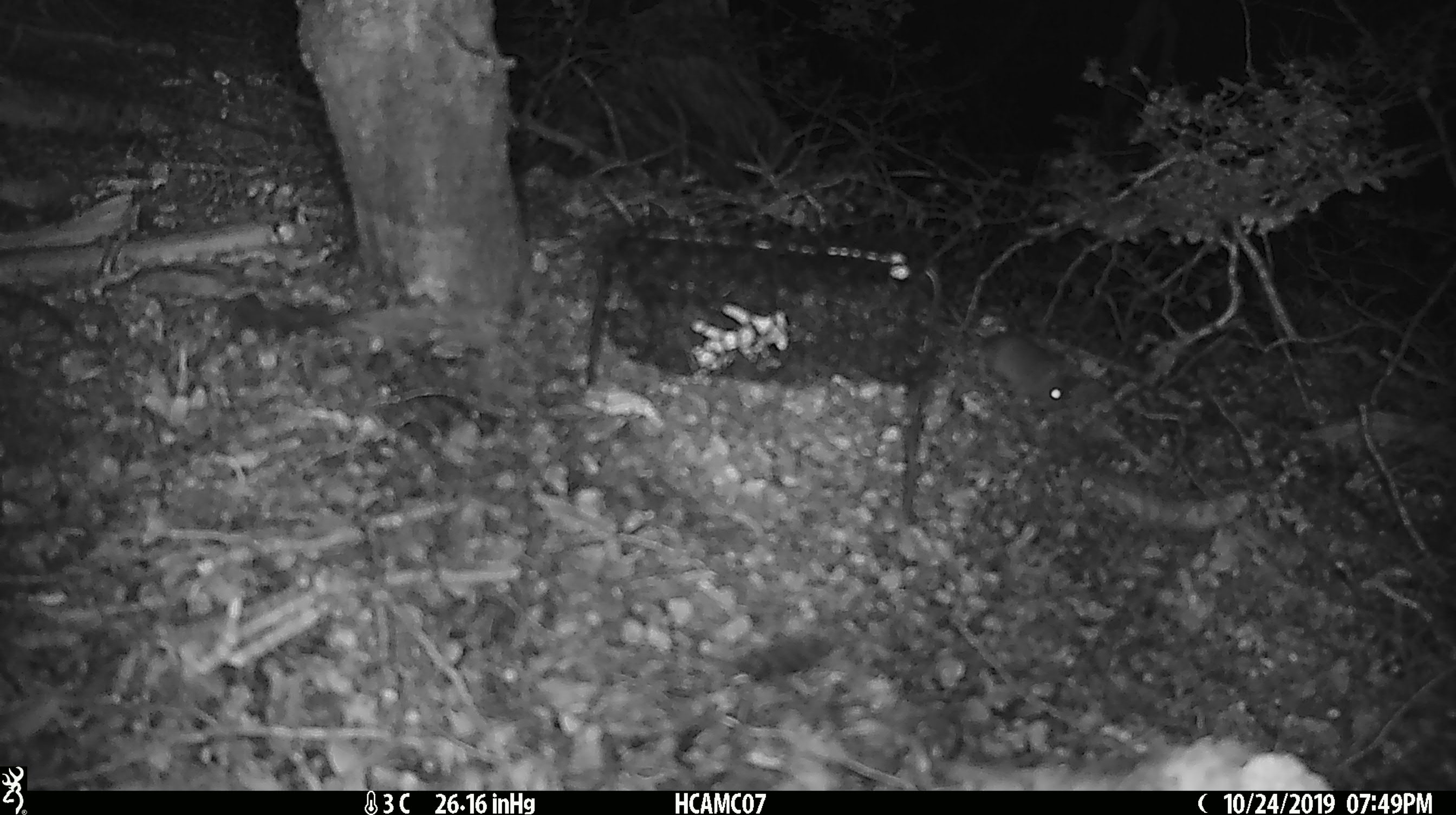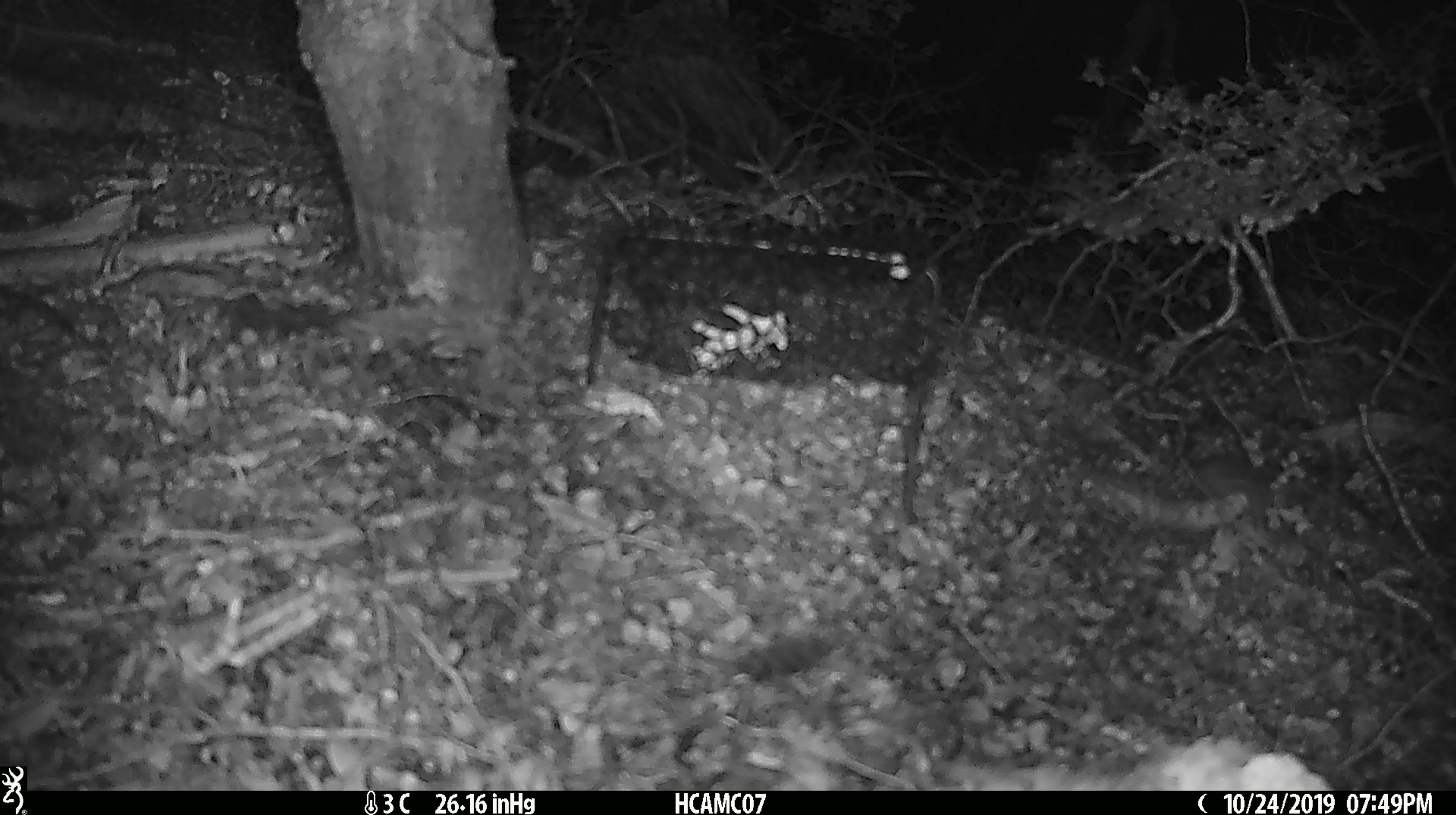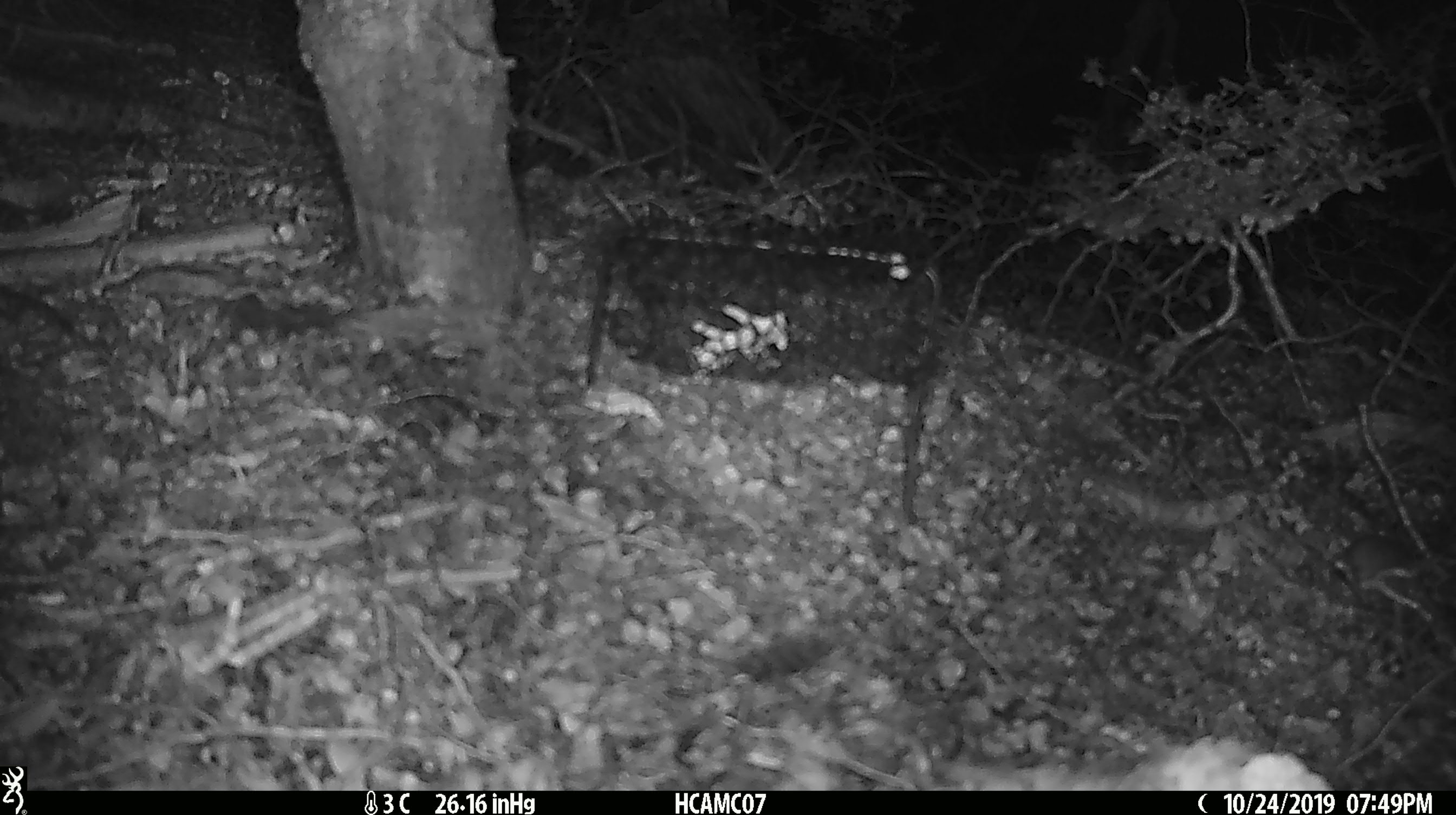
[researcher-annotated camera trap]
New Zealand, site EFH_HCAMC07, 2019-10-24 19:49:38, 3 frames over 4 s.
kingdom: Animalia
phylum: Chordata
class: Mammalia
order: Rodentia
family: Muridae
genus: Mus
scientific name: Mus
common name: mouse